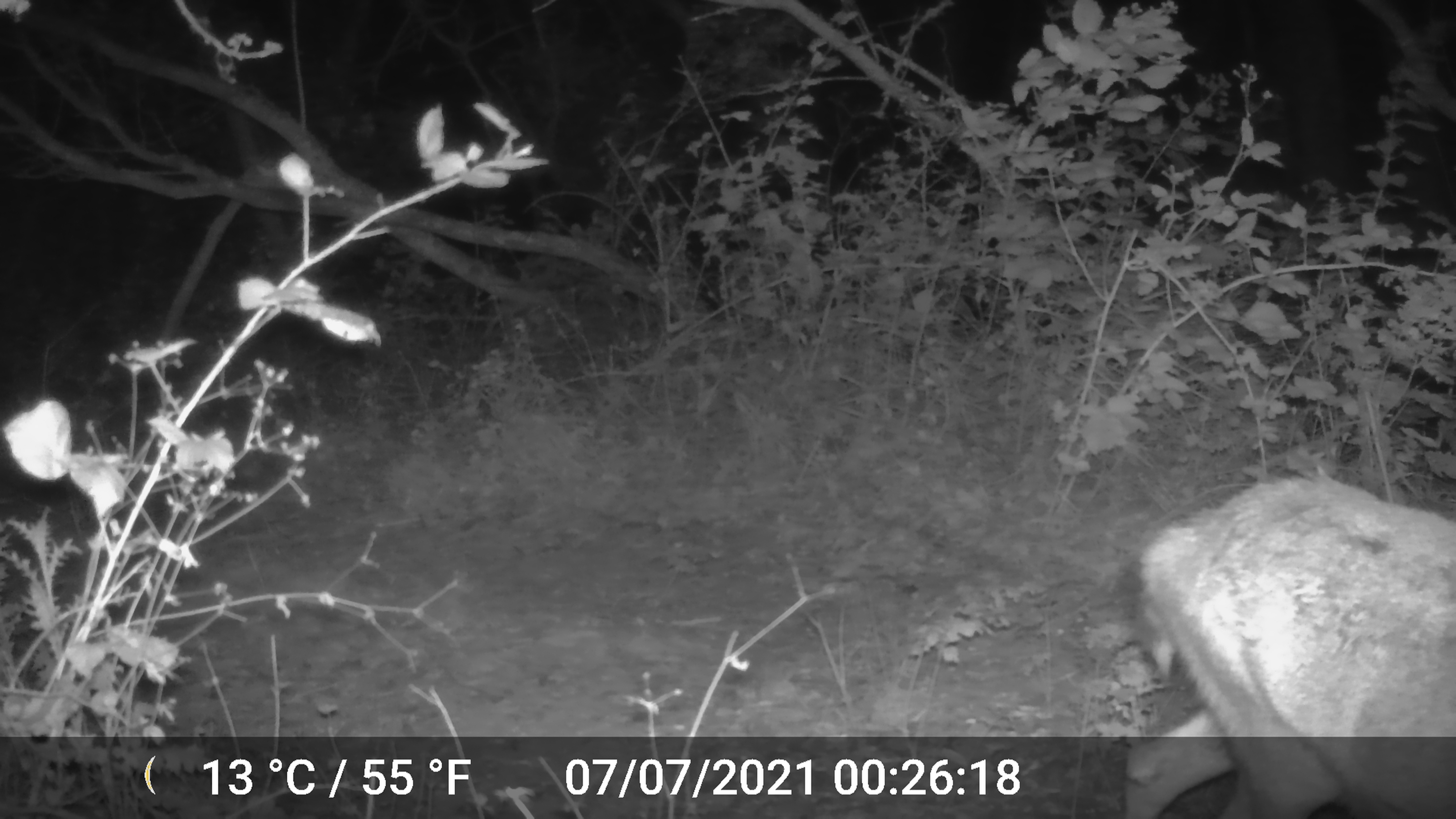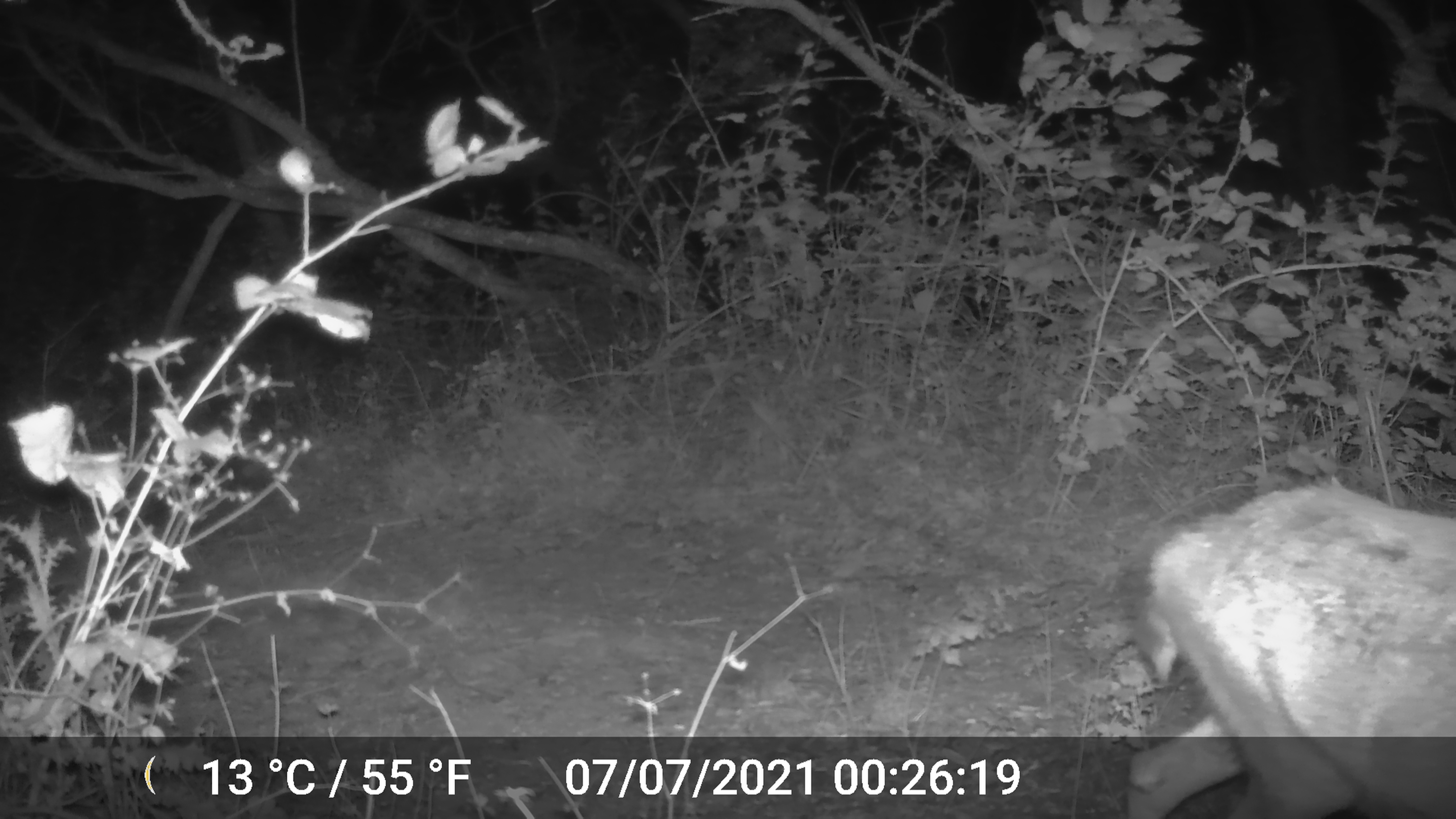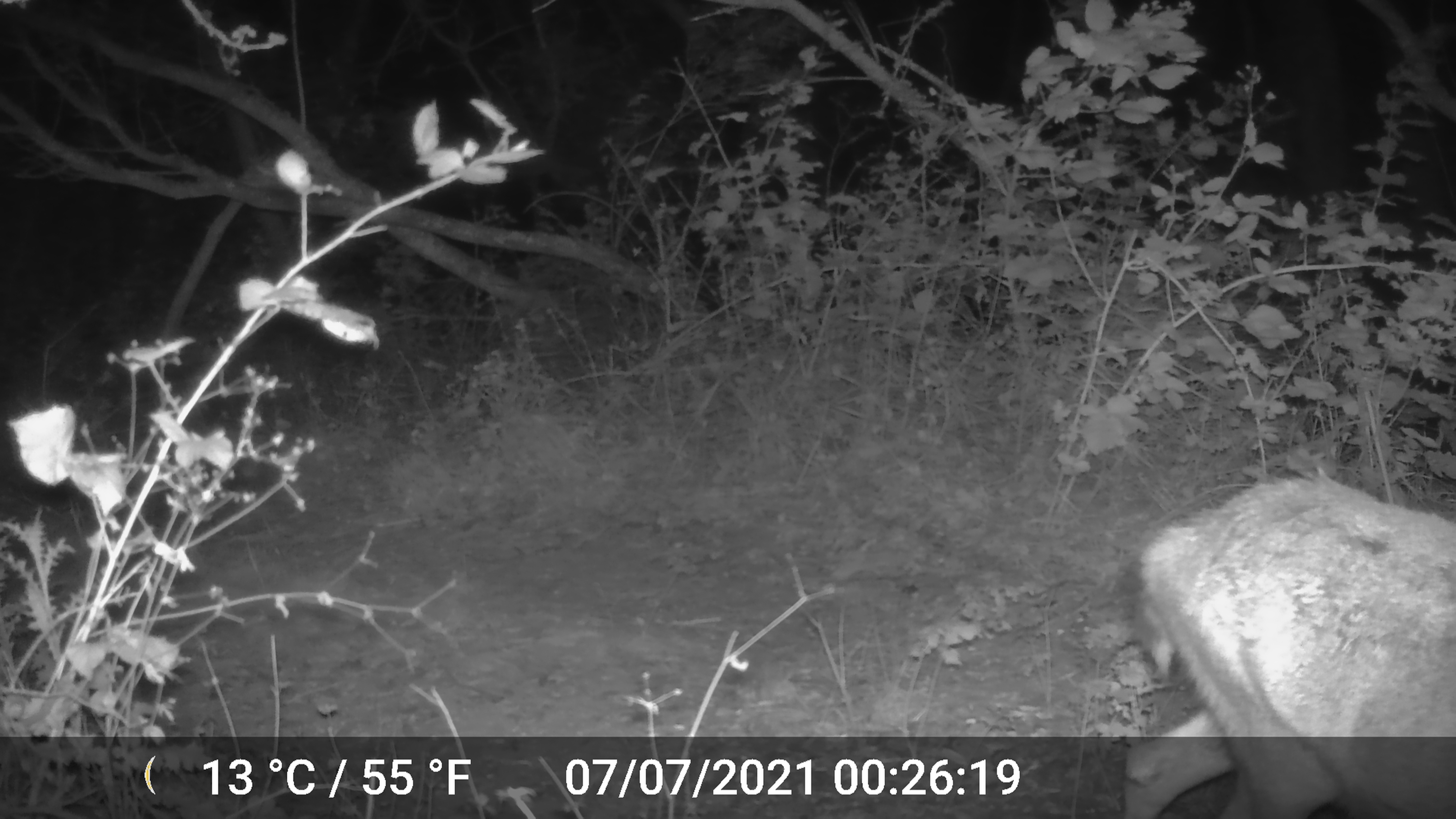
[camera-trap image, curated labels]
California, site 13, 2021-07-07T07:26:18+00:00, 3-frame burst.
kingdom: Animalia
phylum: Chordata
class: Mammalia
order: Artiodactyla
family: Cervidae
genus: Odocoileus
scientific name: Odocoileus hemionus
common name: mule deer